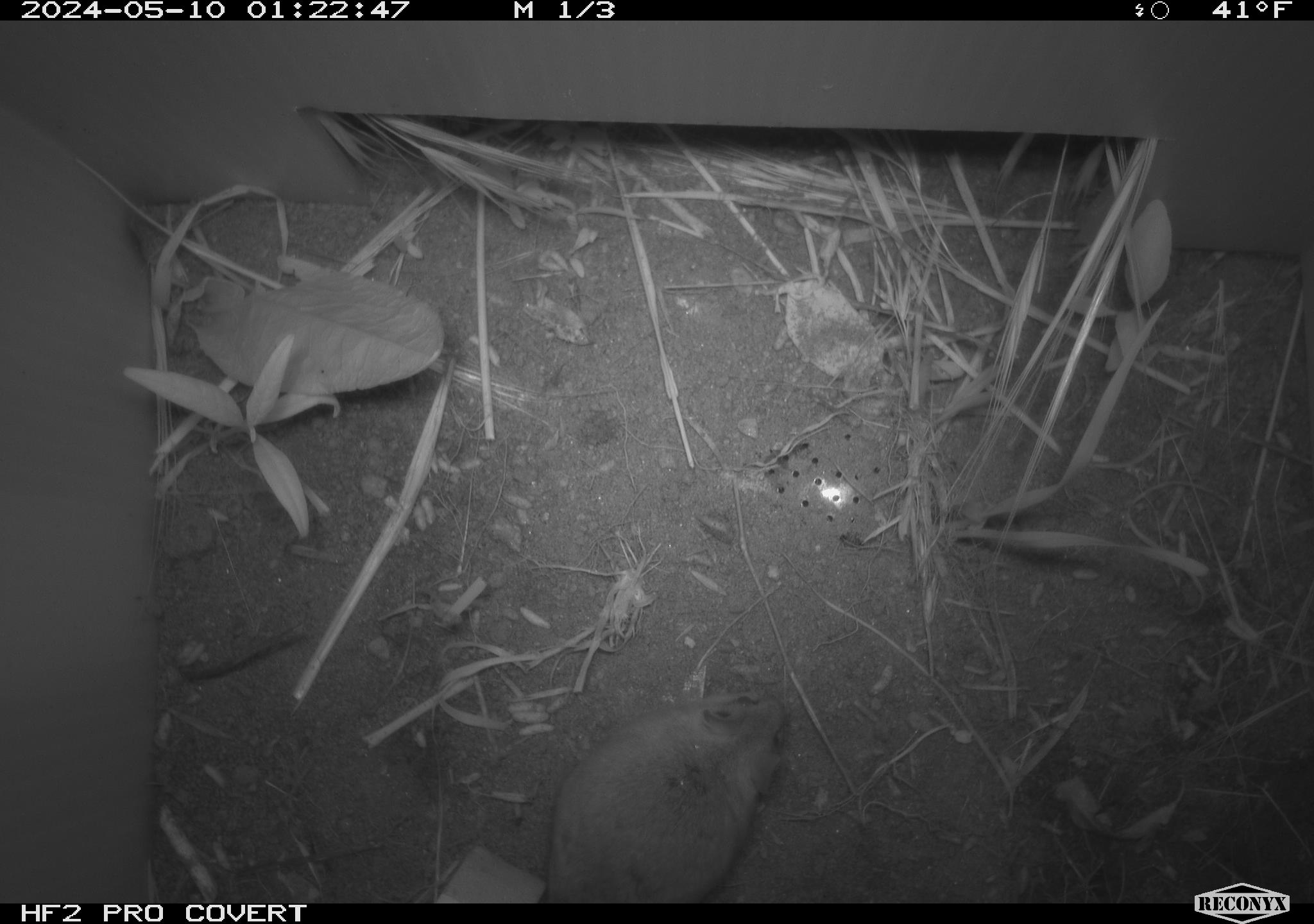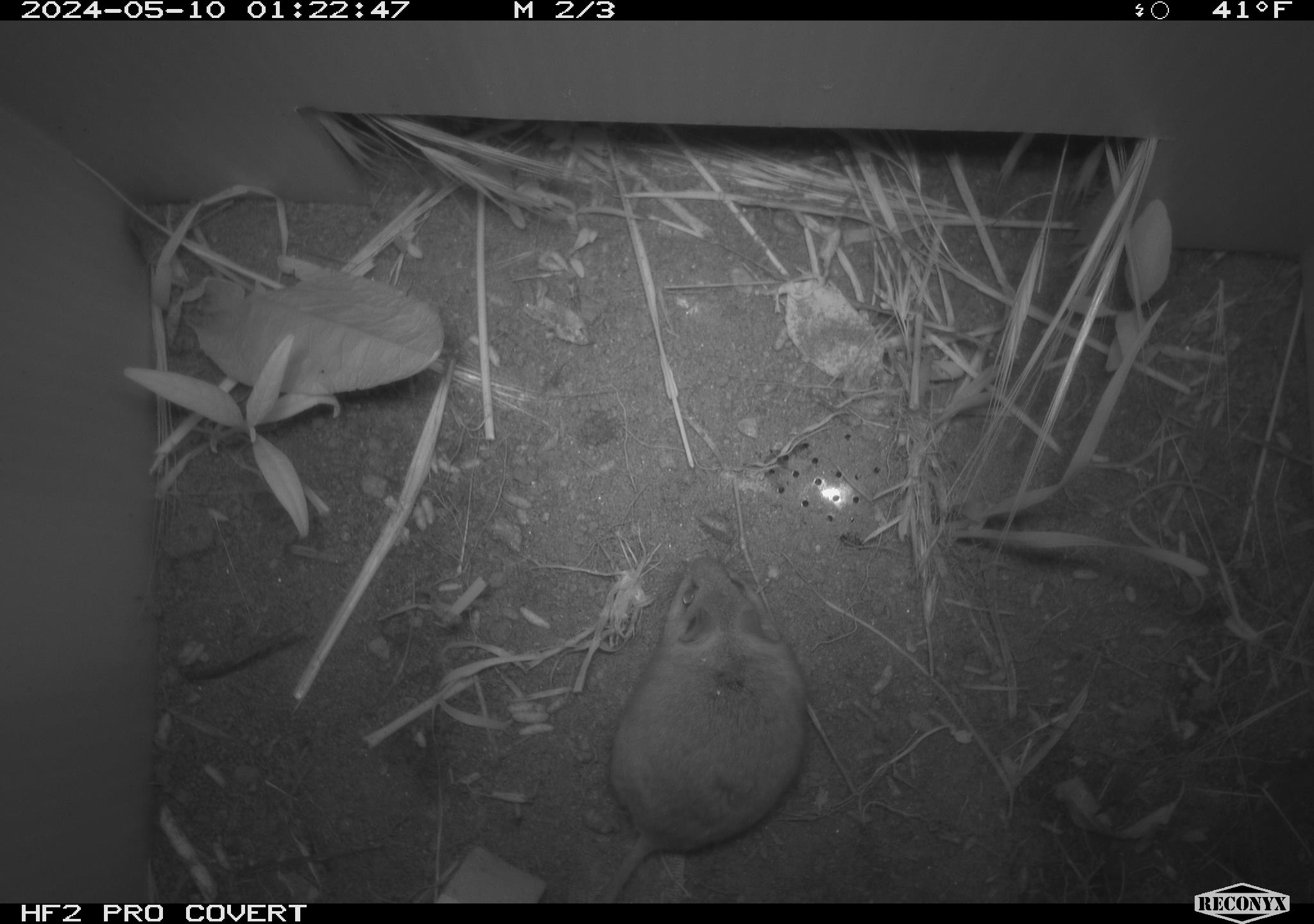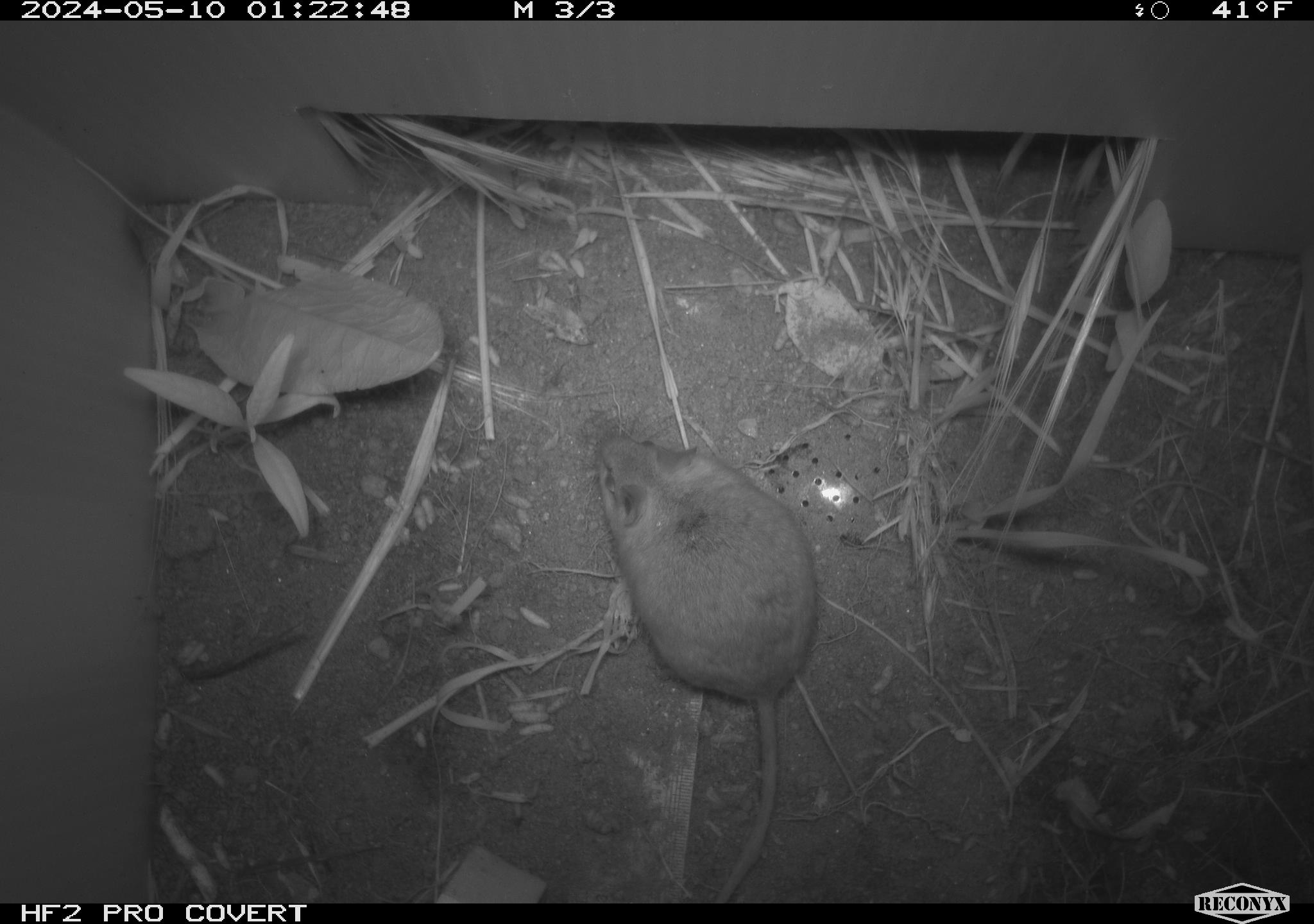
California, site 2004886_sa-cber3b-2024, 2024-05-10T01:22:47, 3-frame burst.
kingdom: Animalia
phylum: Chordata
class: Mammalia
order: Rodentia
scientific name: Rodentia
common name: mouse species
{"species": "mouse species (Rodentia)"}